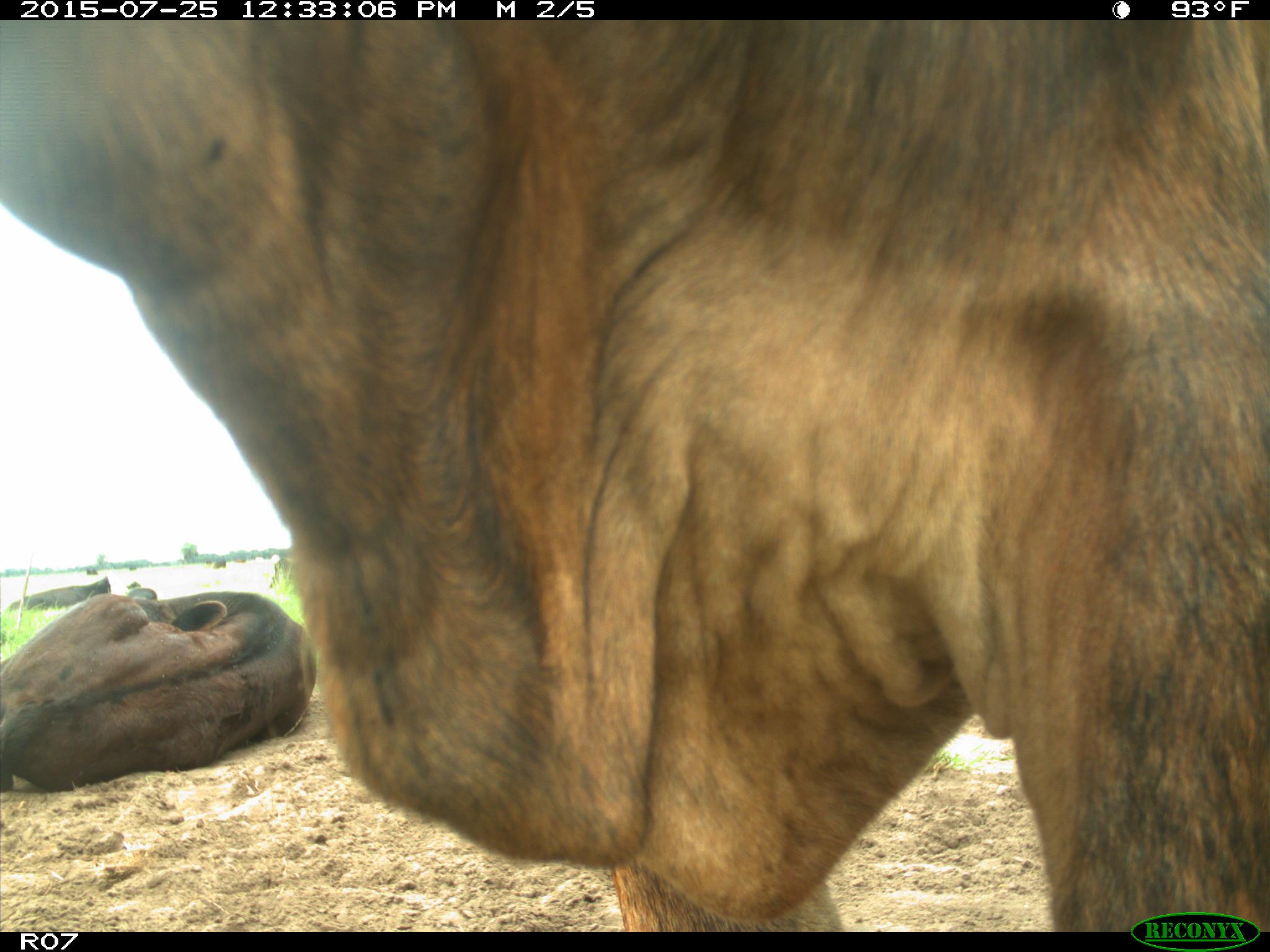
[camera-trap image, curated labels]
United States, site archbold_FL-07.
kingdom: Animalia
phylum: Chordata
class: Mammalia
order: Artiodactyla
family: Bovidae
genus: Bos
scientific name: Bos taurus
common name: domestic cow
Bos taurus (domestic cow).